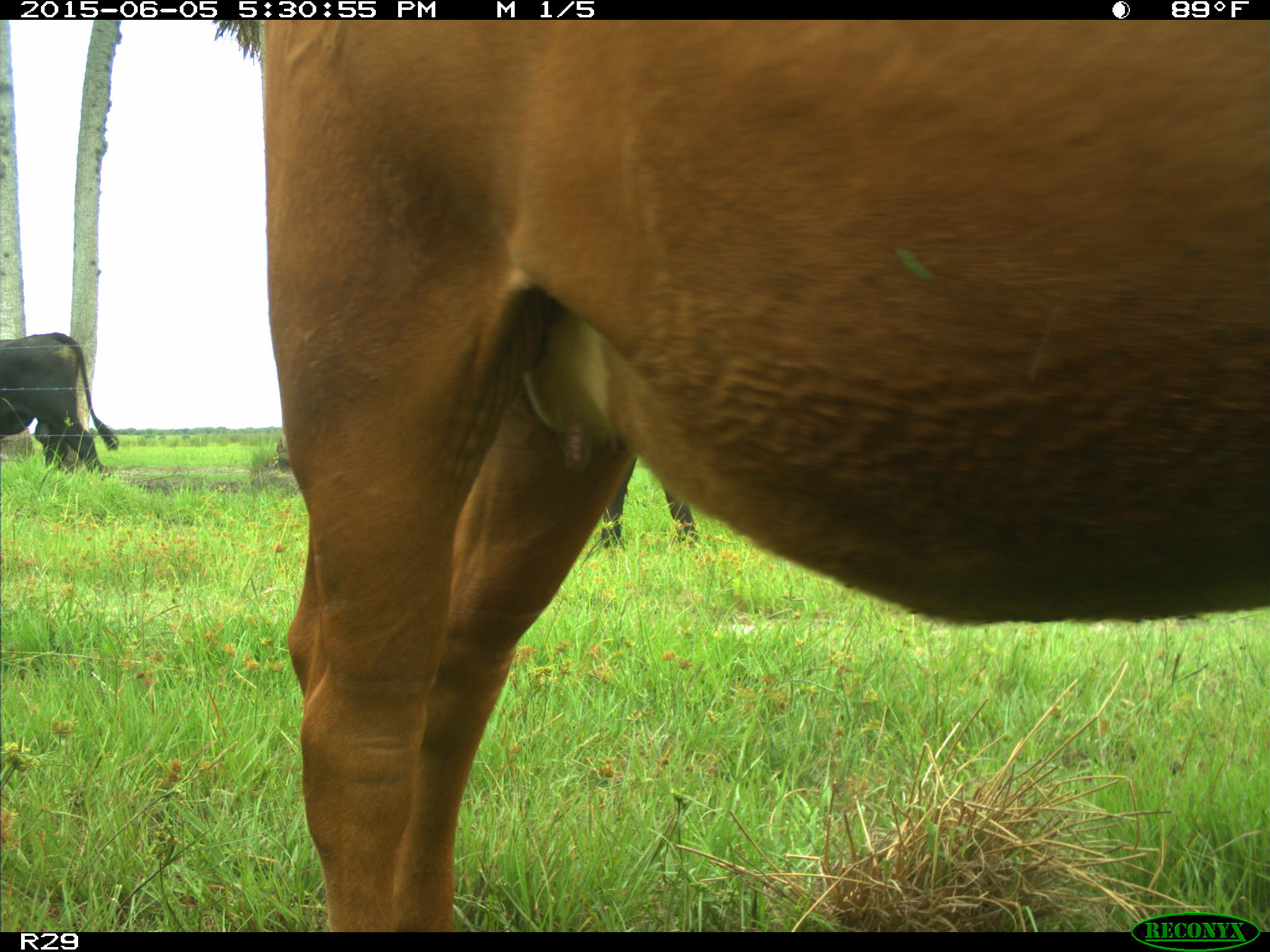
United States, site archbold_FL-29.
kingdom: Animalia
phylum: Chordata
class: Mammalia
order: Artiodactyla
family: Bovidae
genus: Bos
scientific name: Bos taurus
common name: domestic cow